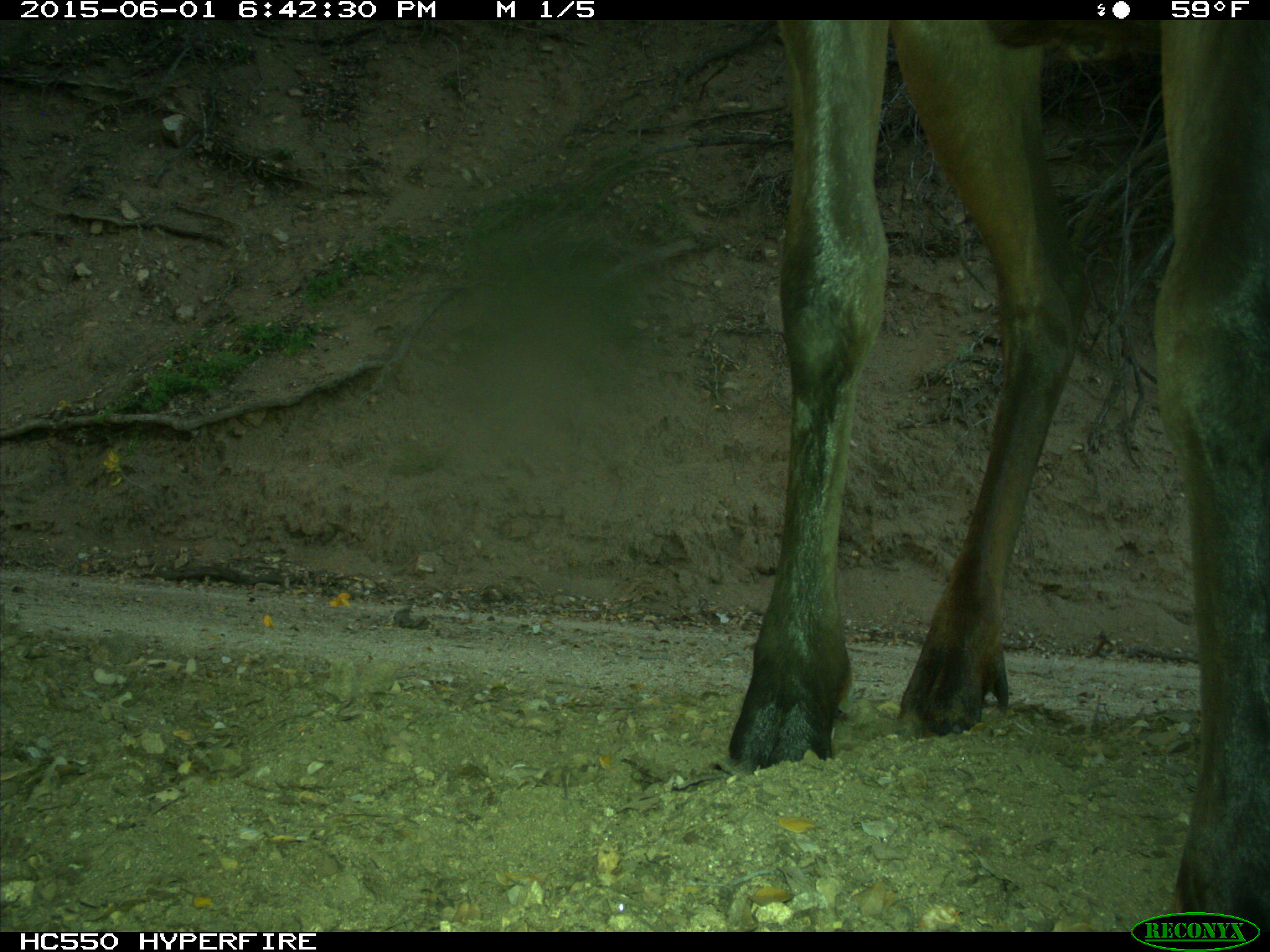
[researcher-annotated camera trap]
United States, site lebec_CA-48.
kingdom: Animalia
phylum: Chordata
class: Mammalia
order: Artiodactyla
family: Cervidae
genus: Cervus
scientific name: Cervus canadensis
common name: elk